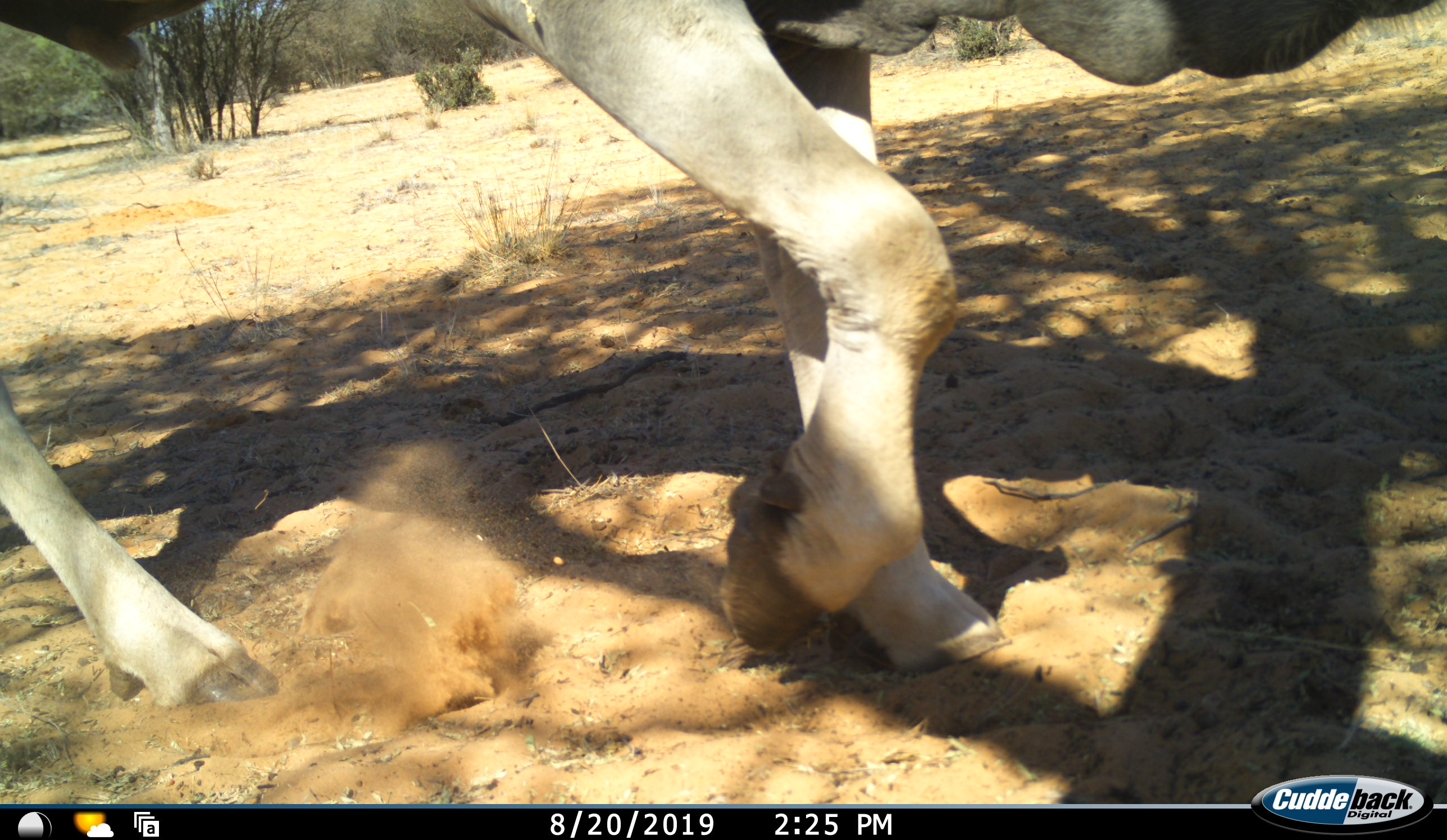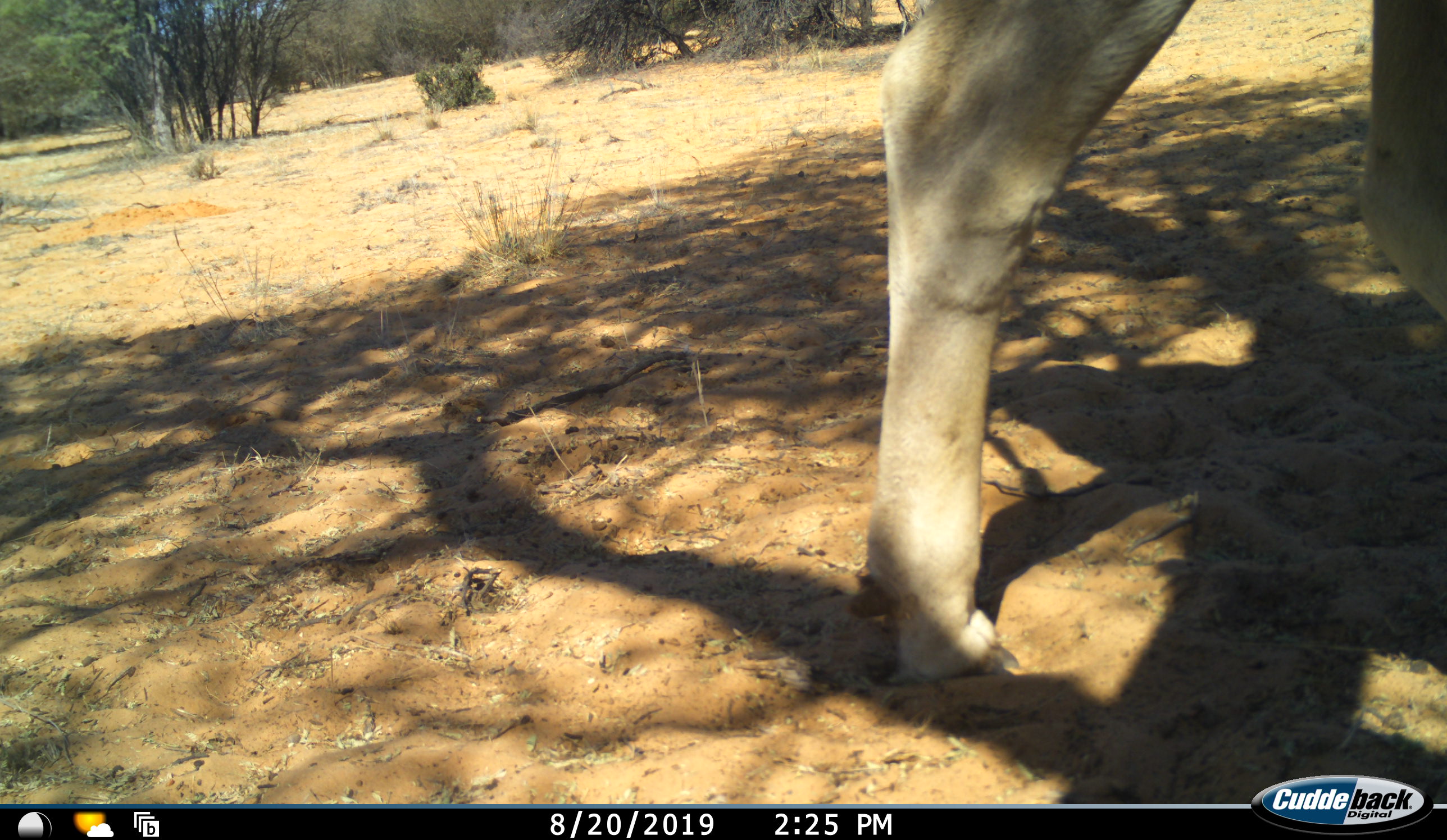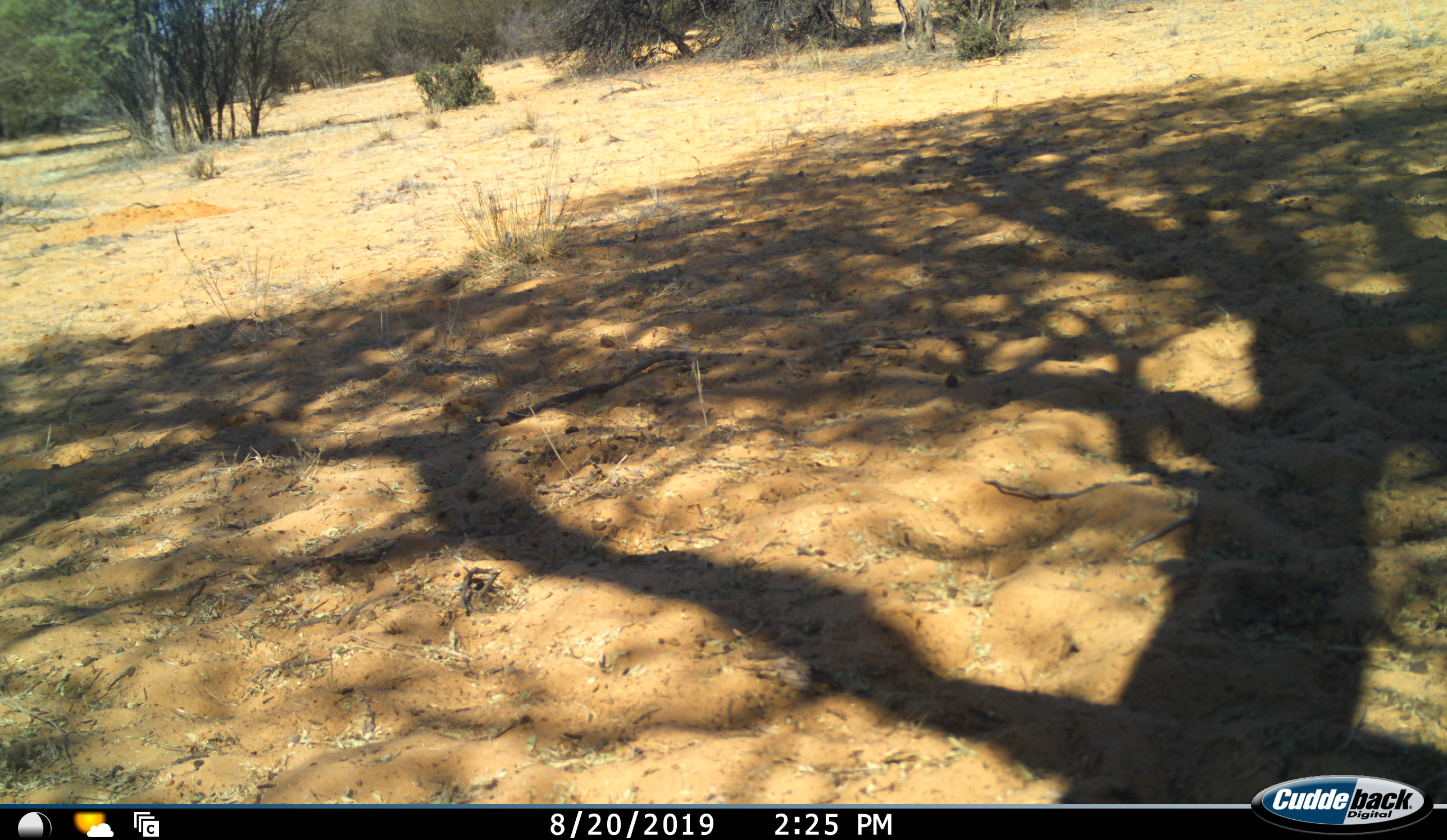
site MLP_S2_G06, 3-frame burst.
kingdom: Animalia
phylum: Chordata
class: Mammalia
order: Artiodactyla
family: Bovidae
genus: Tragelaphus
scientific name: Tragelaphus oryx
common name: eland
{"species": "eland (Tragelaphus oryx)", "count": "1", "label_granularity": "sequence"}